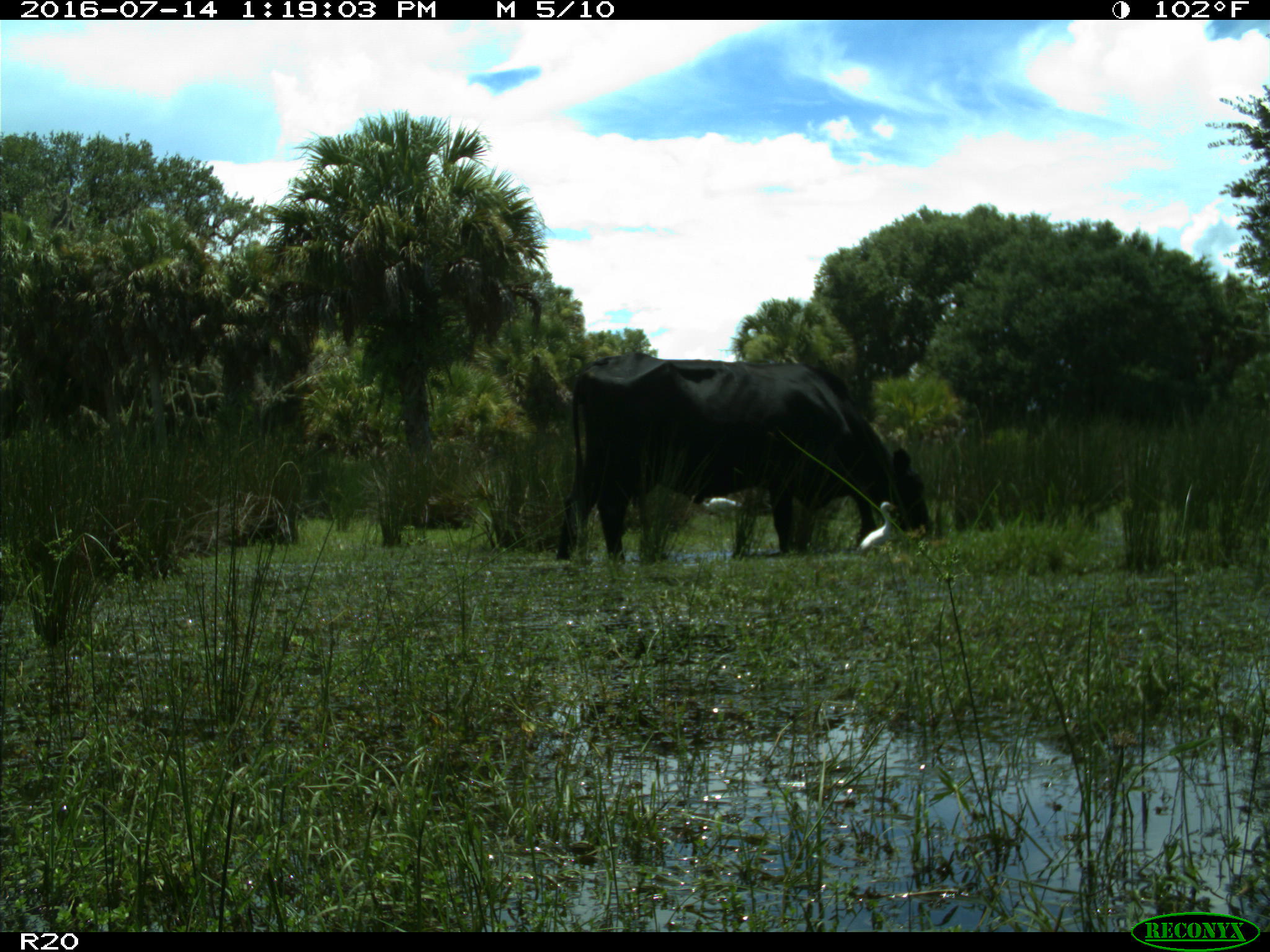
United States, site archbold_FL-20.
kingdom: Animalia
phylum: Chordata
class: Mammalia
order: Artiodactyla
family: Bovidae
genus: Bos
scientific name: Bos taurus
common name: domestic cow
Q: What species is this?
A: Bos taurus (domestic cow).